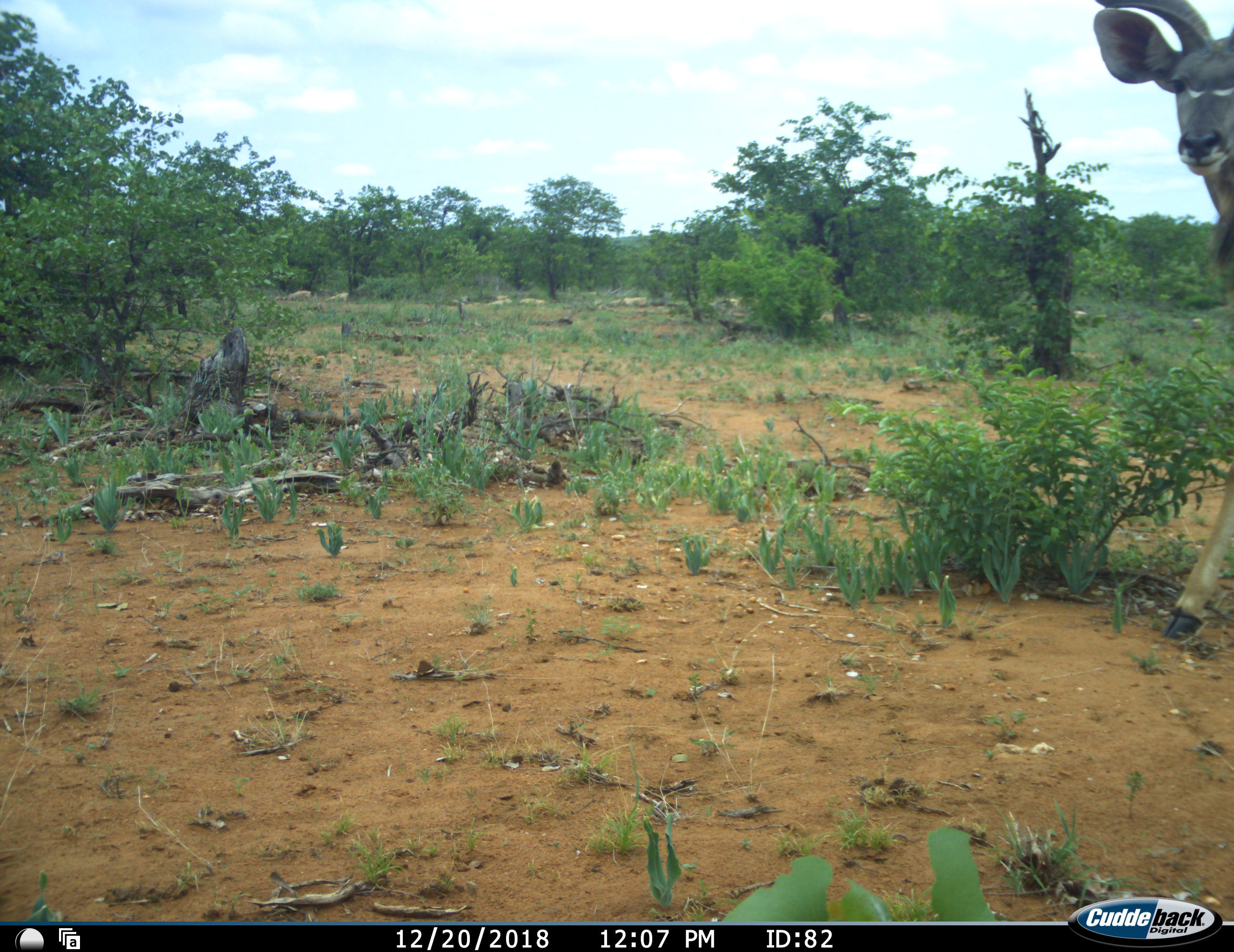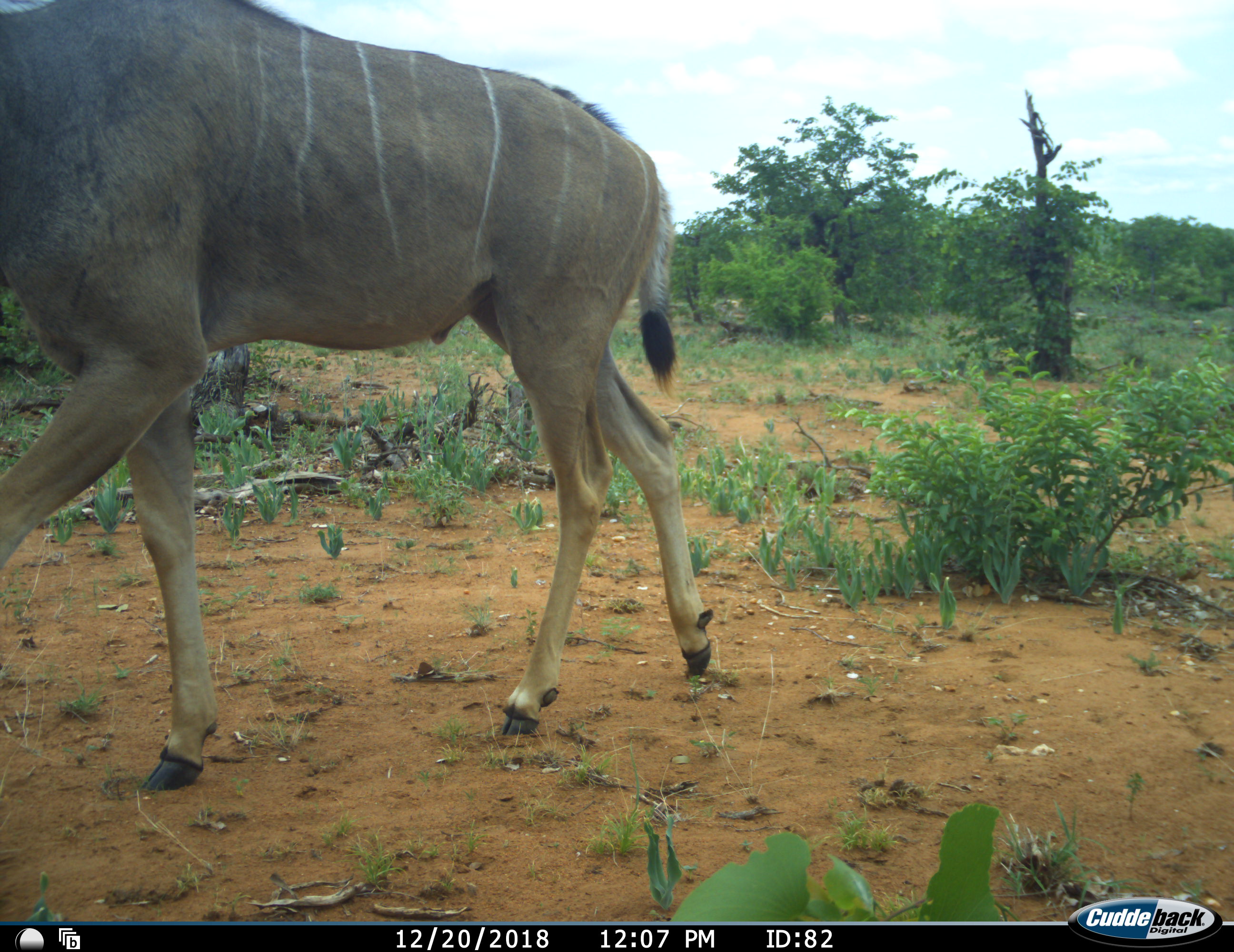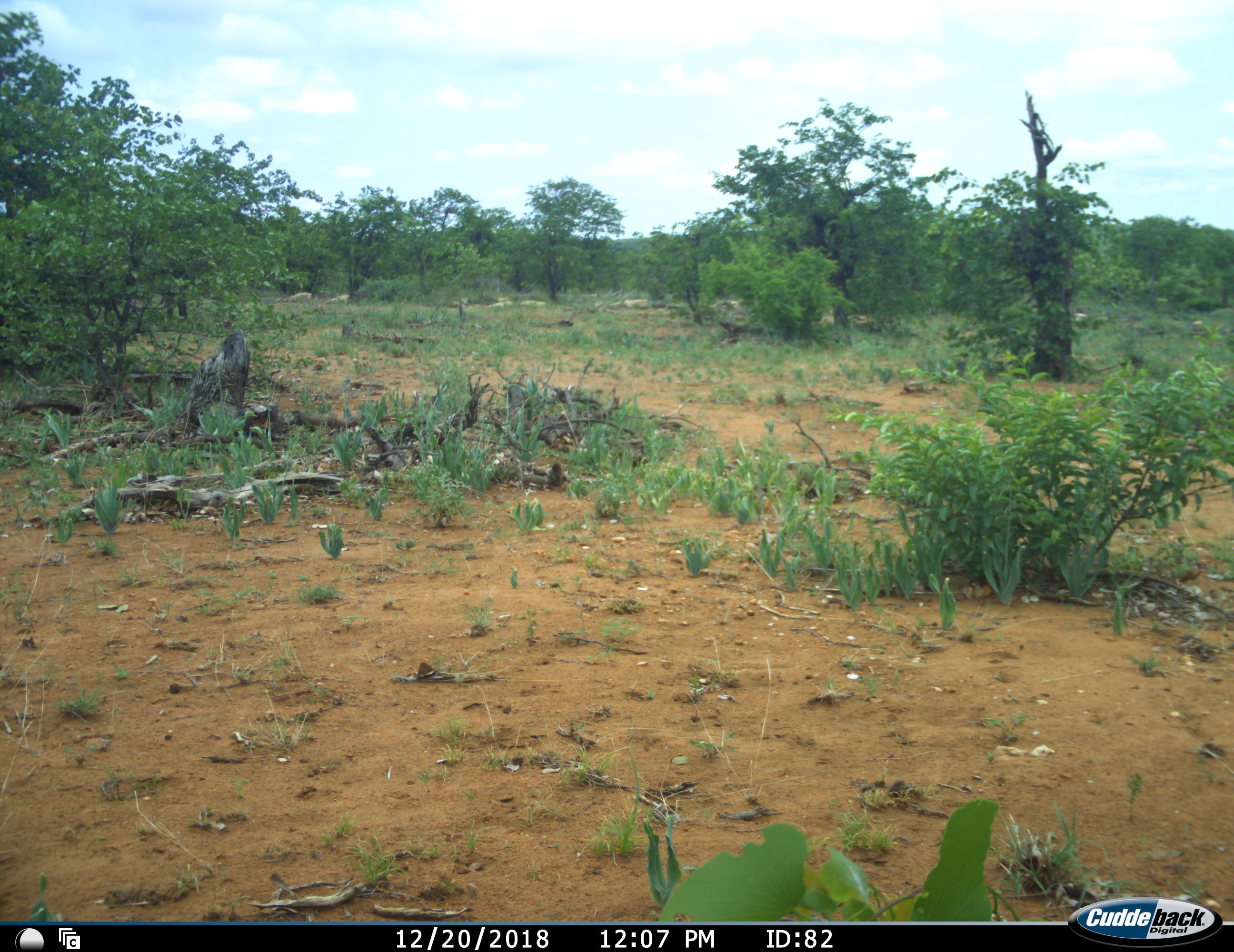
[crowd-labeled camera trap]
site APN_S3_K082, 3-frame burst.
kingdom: Animalia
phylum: Chordata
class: Mammalia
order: Artiodactyla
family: Bovidae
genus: Tragelaphus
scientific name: Tragelaphus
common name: kudu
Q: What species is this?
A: Kudu (Tragelaphus).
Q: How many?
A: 1.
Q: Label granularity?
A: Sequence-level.